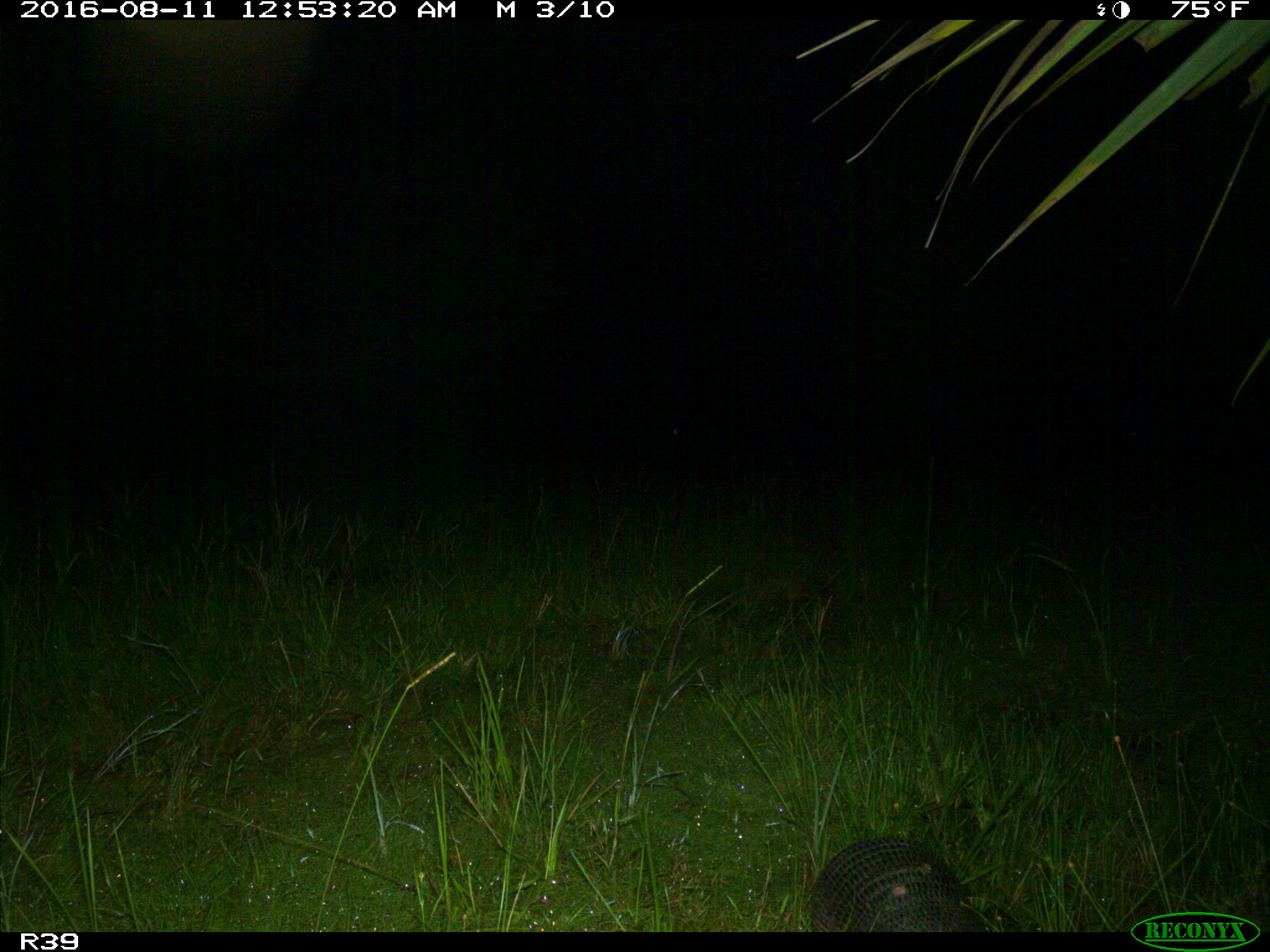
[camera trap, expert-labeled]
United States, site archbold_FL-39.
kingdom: Animalia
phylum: Chordata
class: Mammalia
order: Cingulata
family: Dasypodidae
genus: Dasypus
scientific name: Dasypus novemcinctus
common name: nine-banded armadillo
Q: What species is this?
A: Dasypus novemcinctus (nine-banded armadillo).